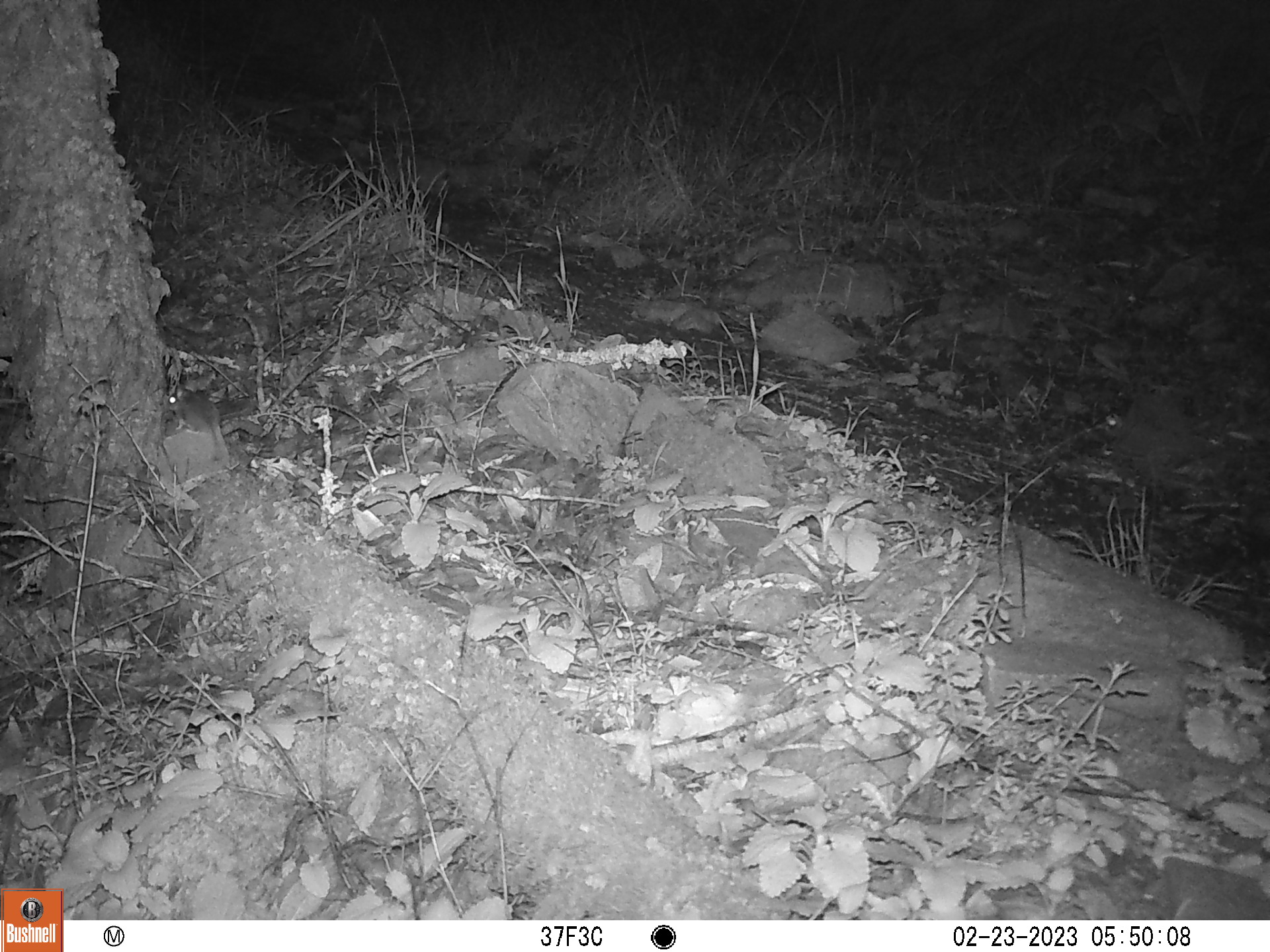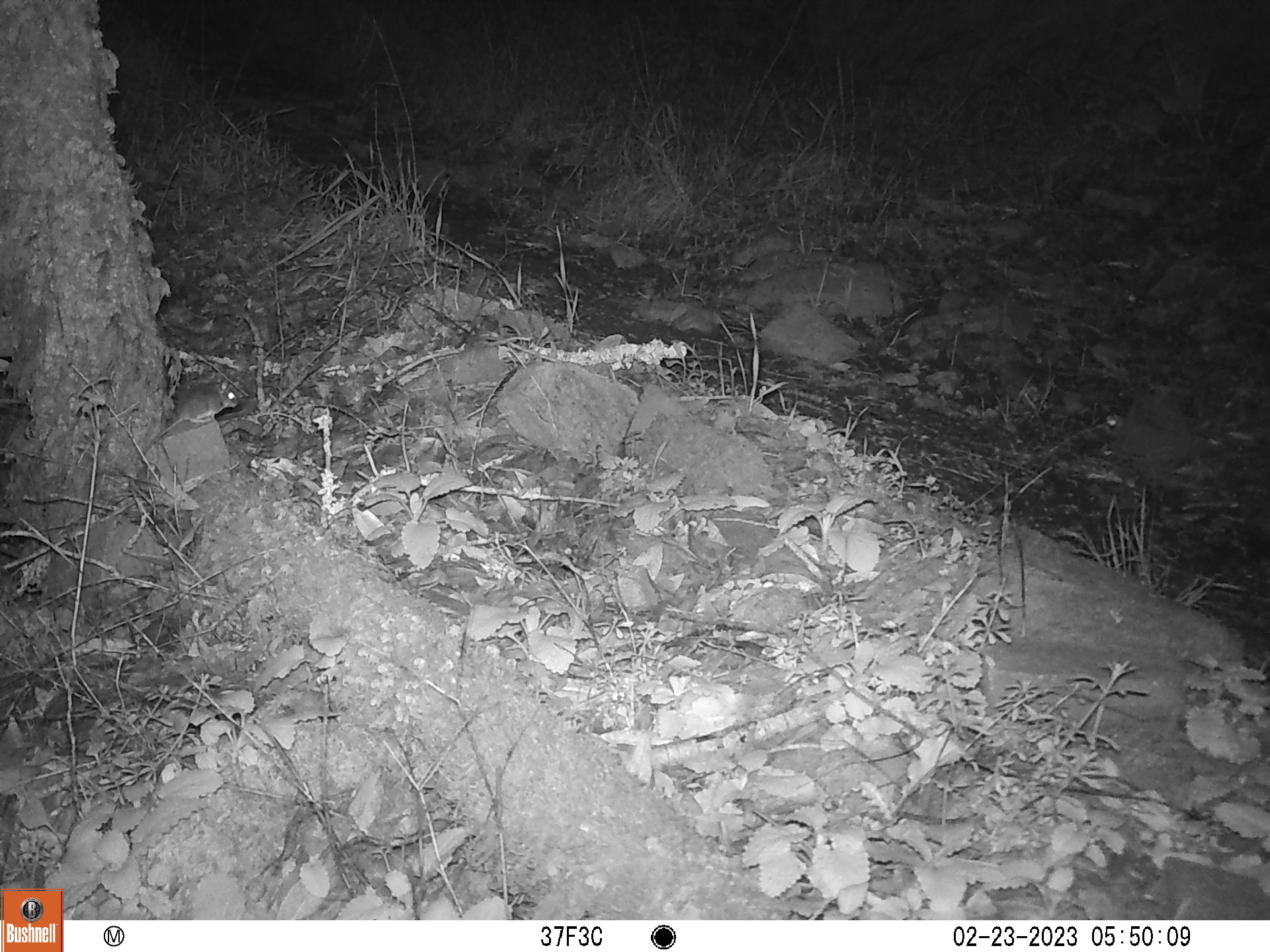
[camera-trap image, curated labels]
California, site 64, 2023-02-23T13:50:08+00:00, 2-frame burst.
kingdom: Animalia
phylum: Chordata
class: Mammalia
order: Rodentia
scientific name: Rodentia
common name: mouse or rat